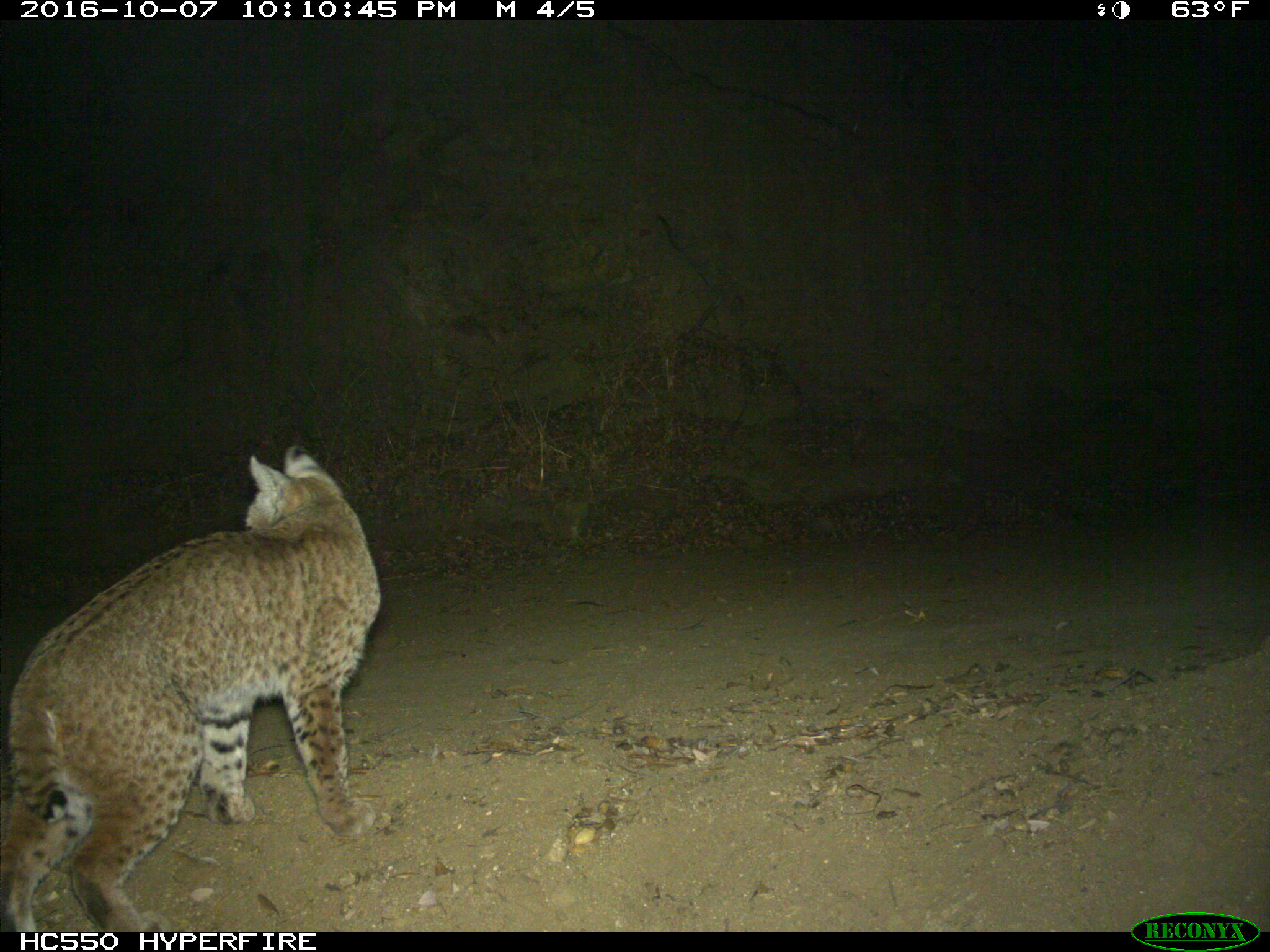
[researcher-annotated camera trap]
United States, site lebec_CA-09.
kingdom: Animalia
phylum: Chordata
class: Mammalia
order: Carnivora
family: Felidae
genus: Lynx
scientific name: Lynx rufus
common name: bobcat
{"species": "Lynx rufus (bobcat)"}